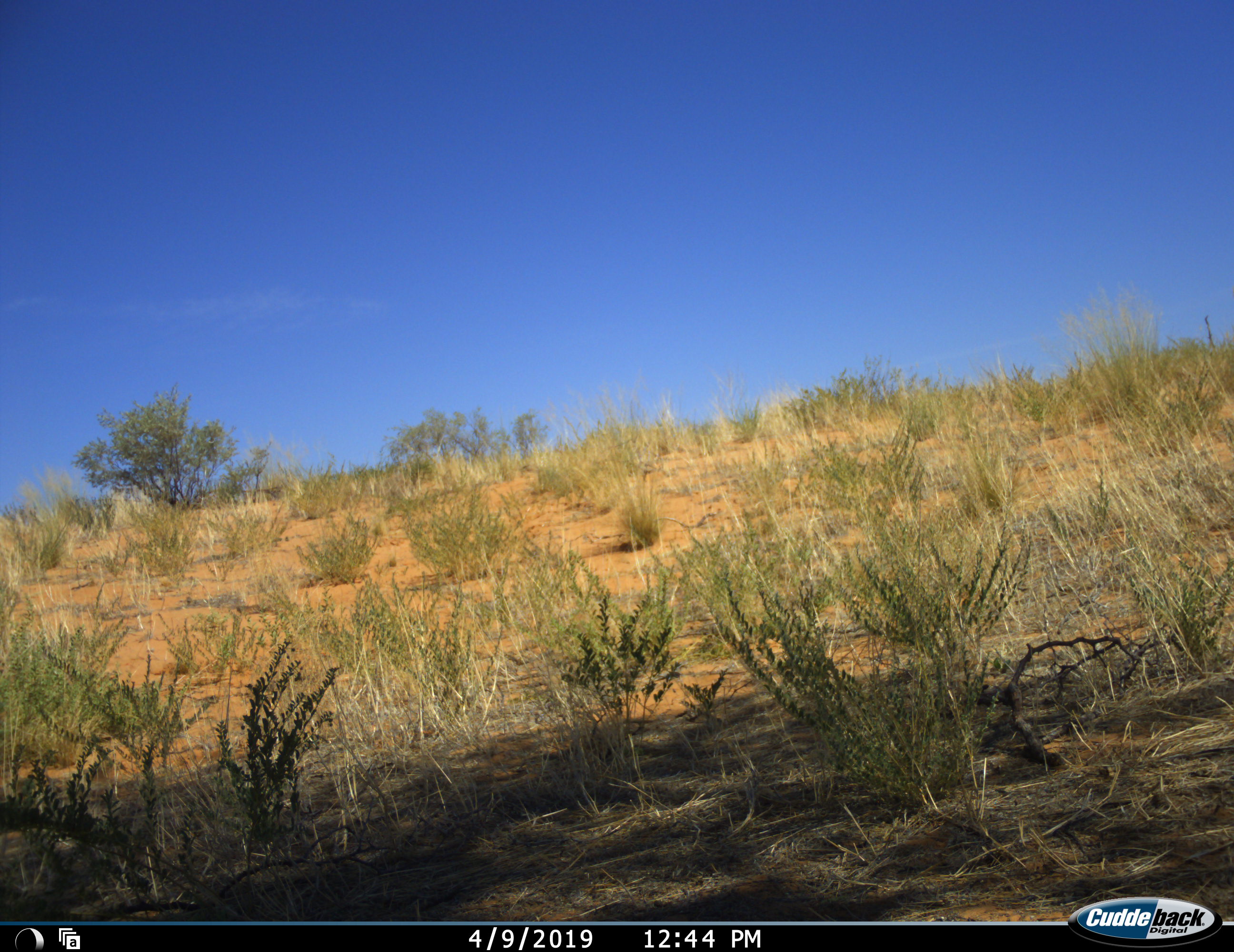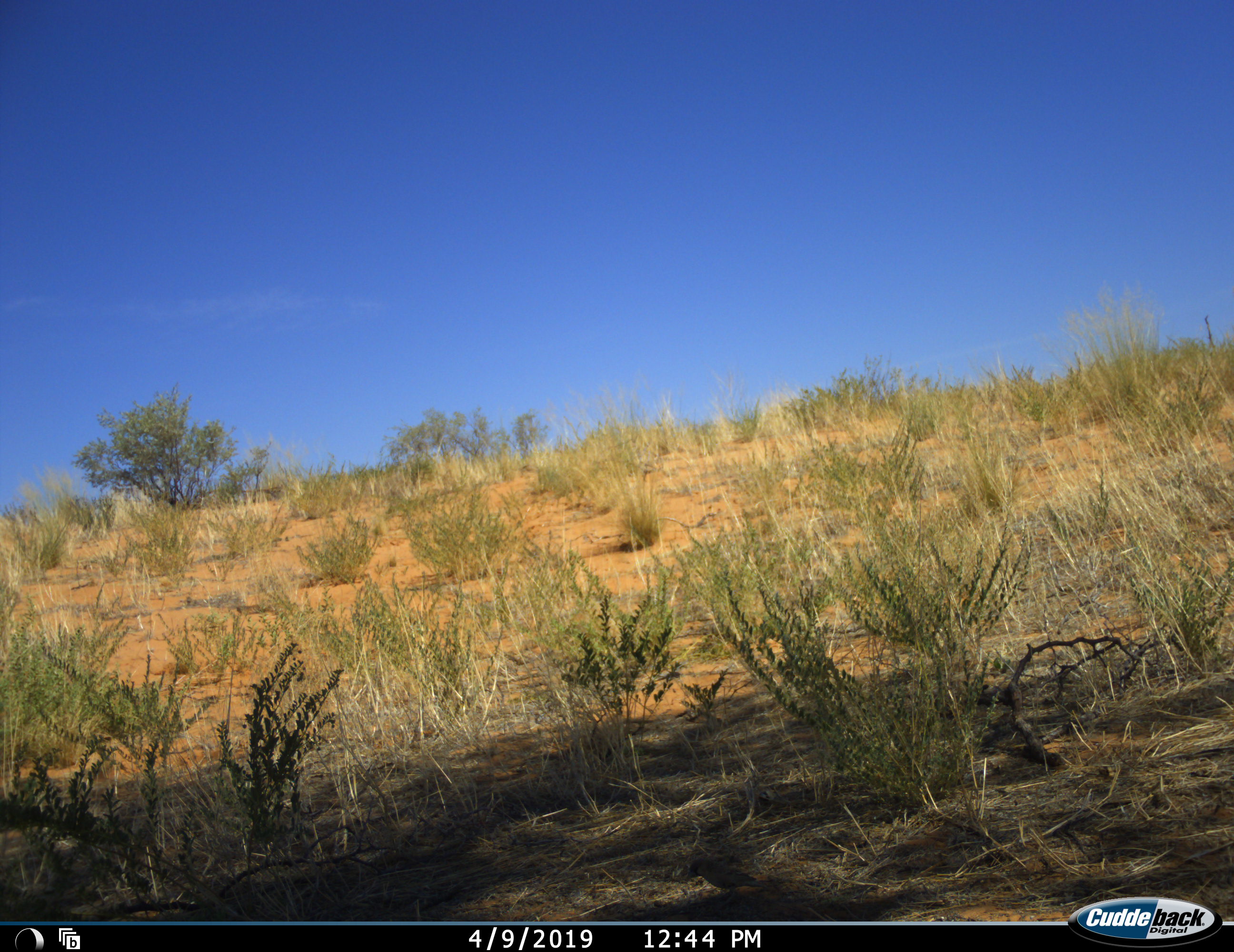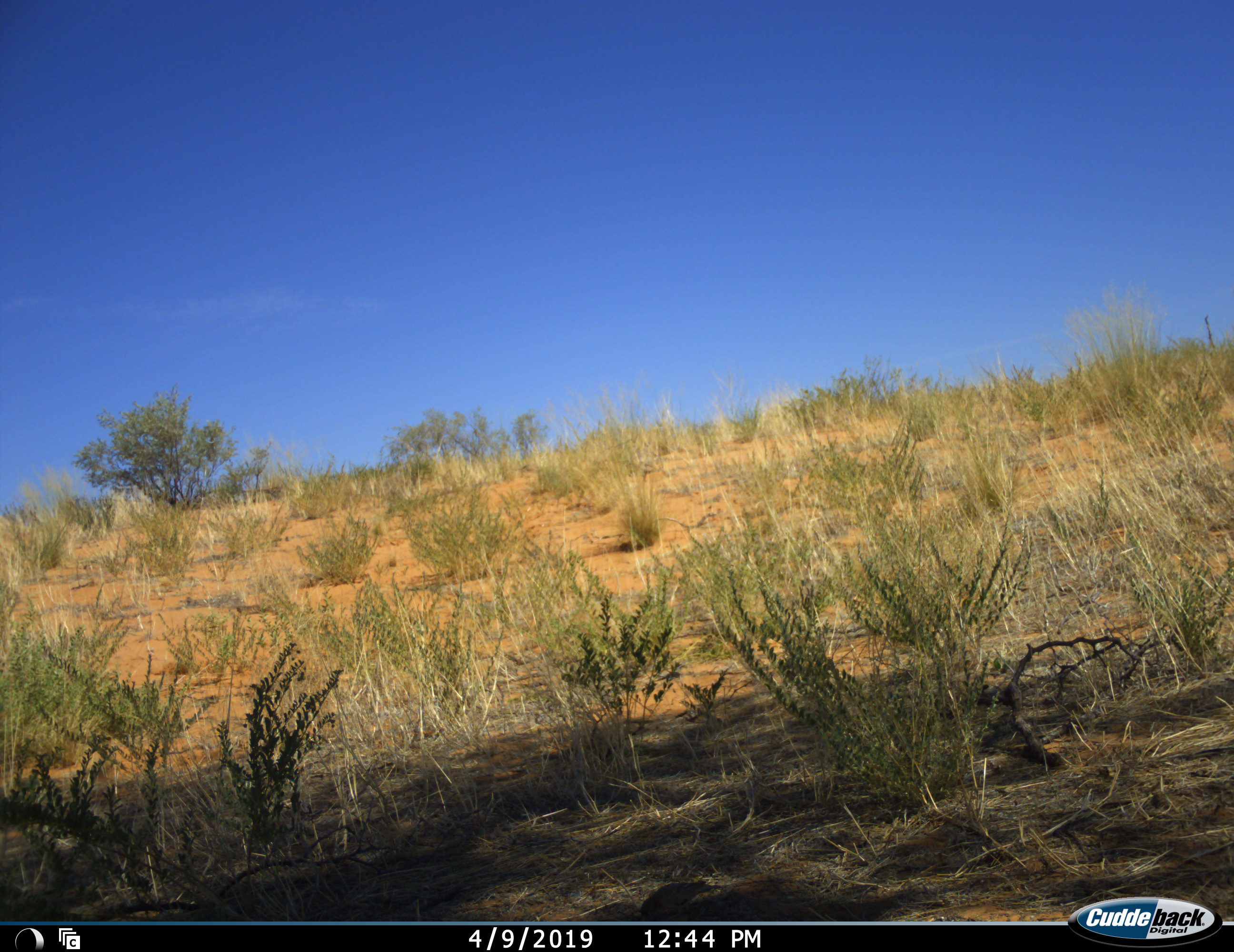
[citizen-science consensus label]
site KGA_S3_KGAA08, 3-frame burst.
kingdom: Animalia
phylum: Chordata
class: Aves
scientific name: Aves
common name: bird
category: birdother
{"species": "birdother (bird) (Aves)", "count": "1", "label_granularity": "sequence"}